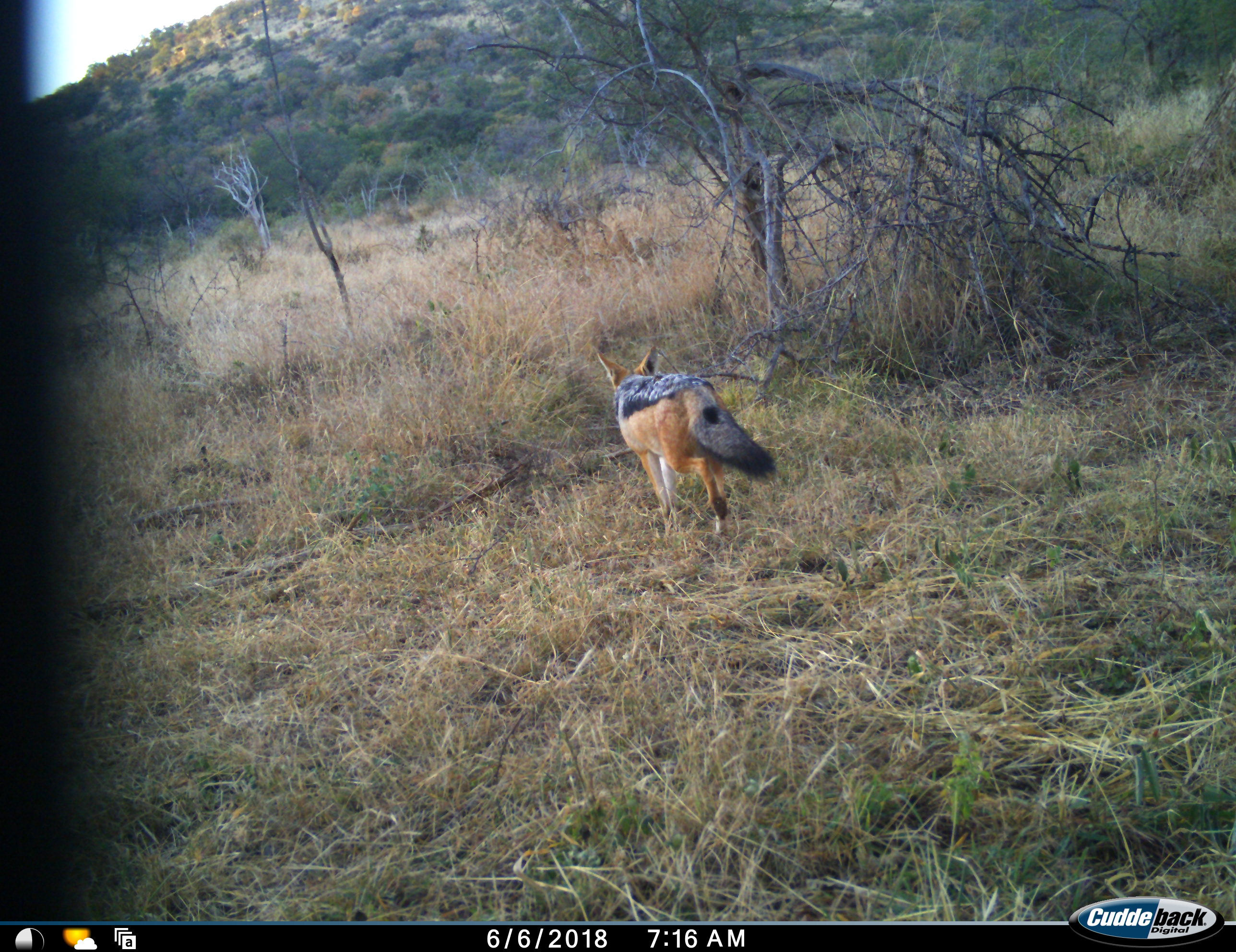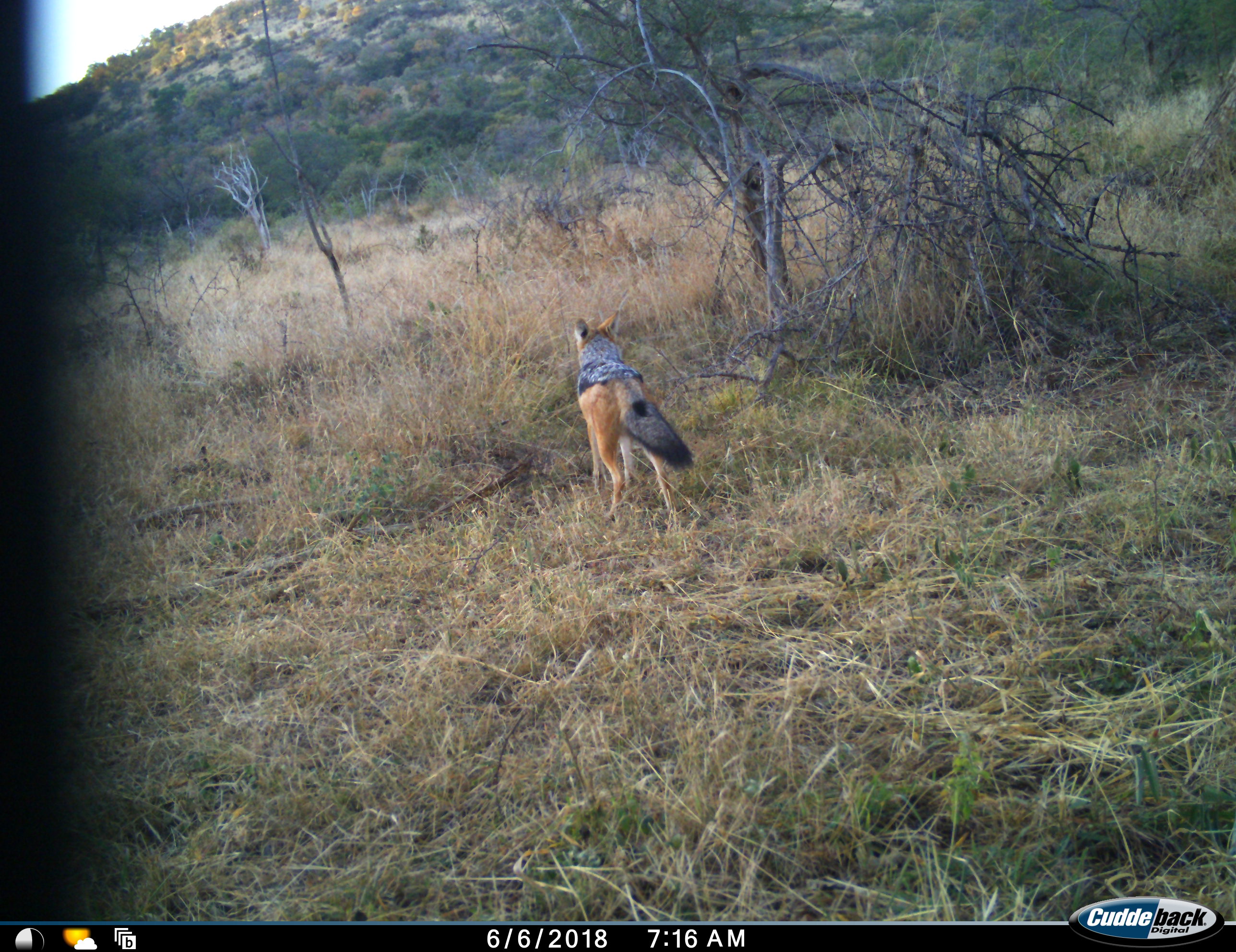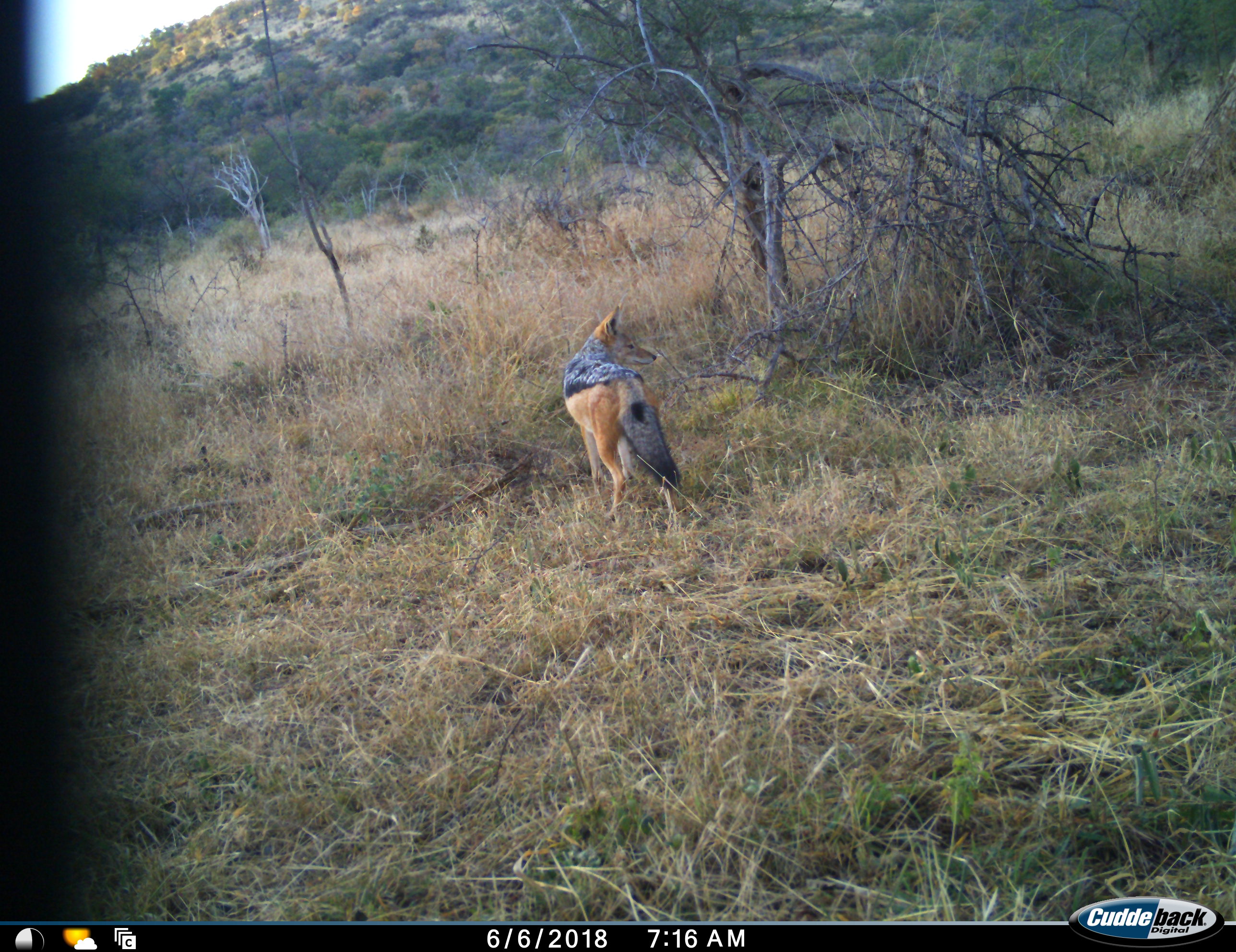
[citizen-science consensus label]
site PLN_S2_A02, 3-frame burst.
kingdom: Animalia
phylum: Chordata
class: Mammalia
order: Carnivora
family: Canidae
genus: Lupulella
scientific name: Lupulella mesomelas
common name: black-backed jackal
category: jackalblackbacked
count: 1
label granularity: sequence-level